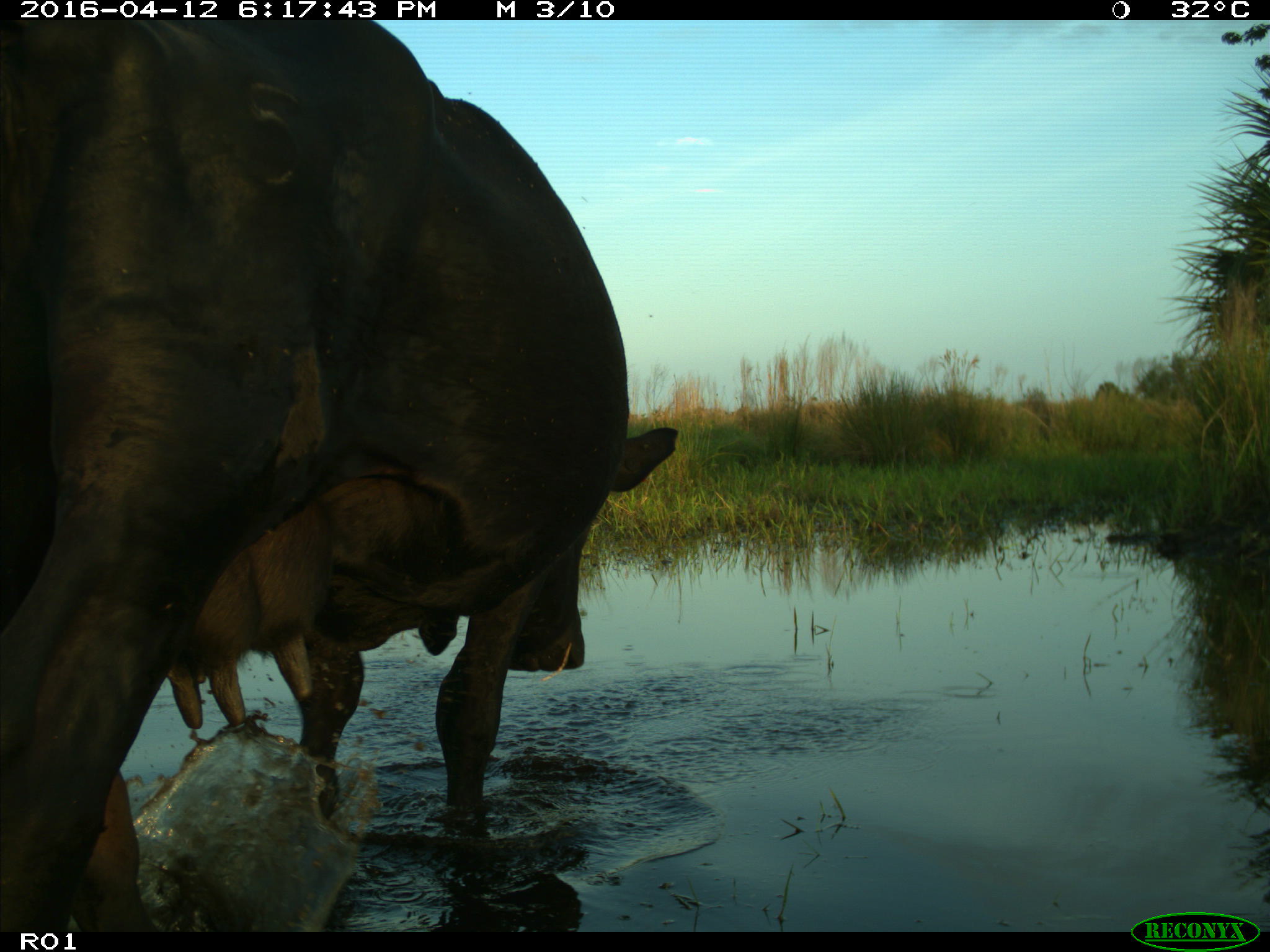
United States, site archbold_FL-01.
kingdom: Animalia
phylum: Chordata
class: Mammalia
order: Artiodactyla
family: Bovidae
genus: Bos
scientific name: Bos taurus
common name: domestic cow